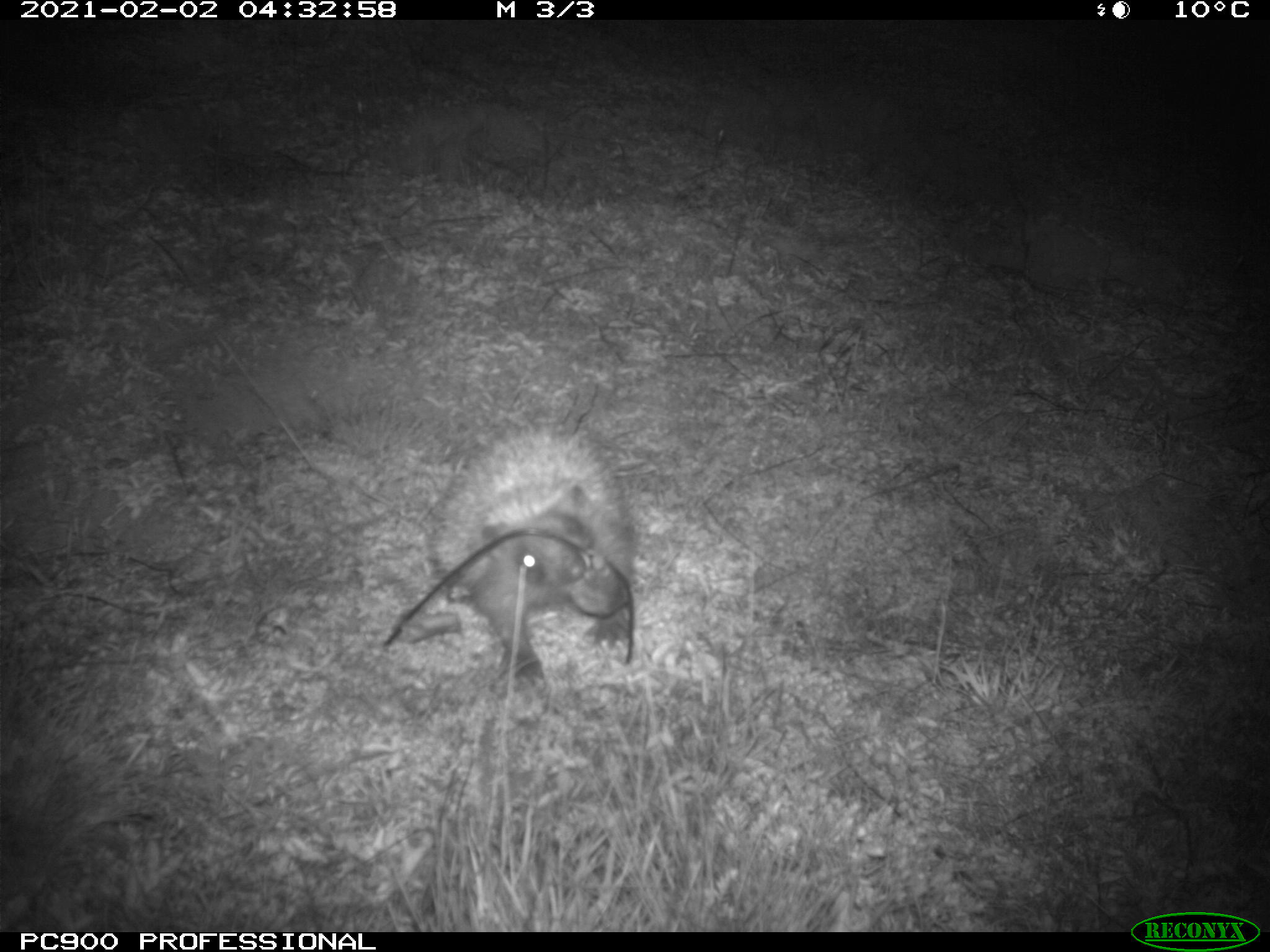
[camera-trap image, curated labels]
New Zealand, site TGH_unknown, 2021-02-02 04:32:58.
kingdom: Animalia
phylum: Chordata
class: Mammalia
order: Eulipotyphla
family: Erinaceidae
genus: Erinaceus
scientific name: Erinaceus europaeus europaeus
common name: european hedgehog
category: hedgehog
Hedgehog (european hedgehog) (Erinaceus europaeus europaeus).